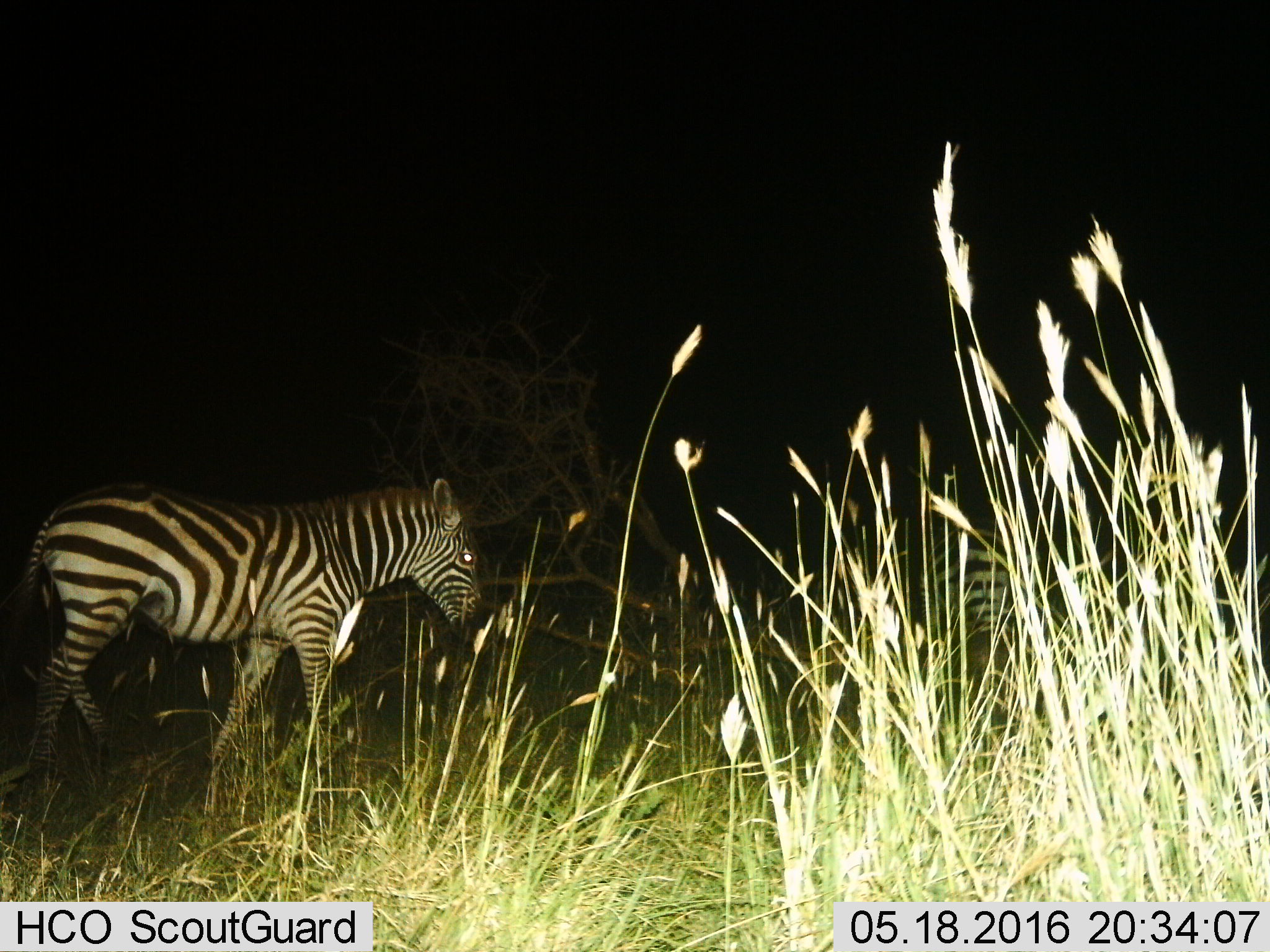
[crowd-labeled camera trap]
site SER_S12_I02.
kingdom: Animalia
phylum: Chordata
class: Mammalia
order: Perissodactyla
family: Equidae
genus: Equus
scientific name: Equus quagga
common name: plains zebra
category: zebraplains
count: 2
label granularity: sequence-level